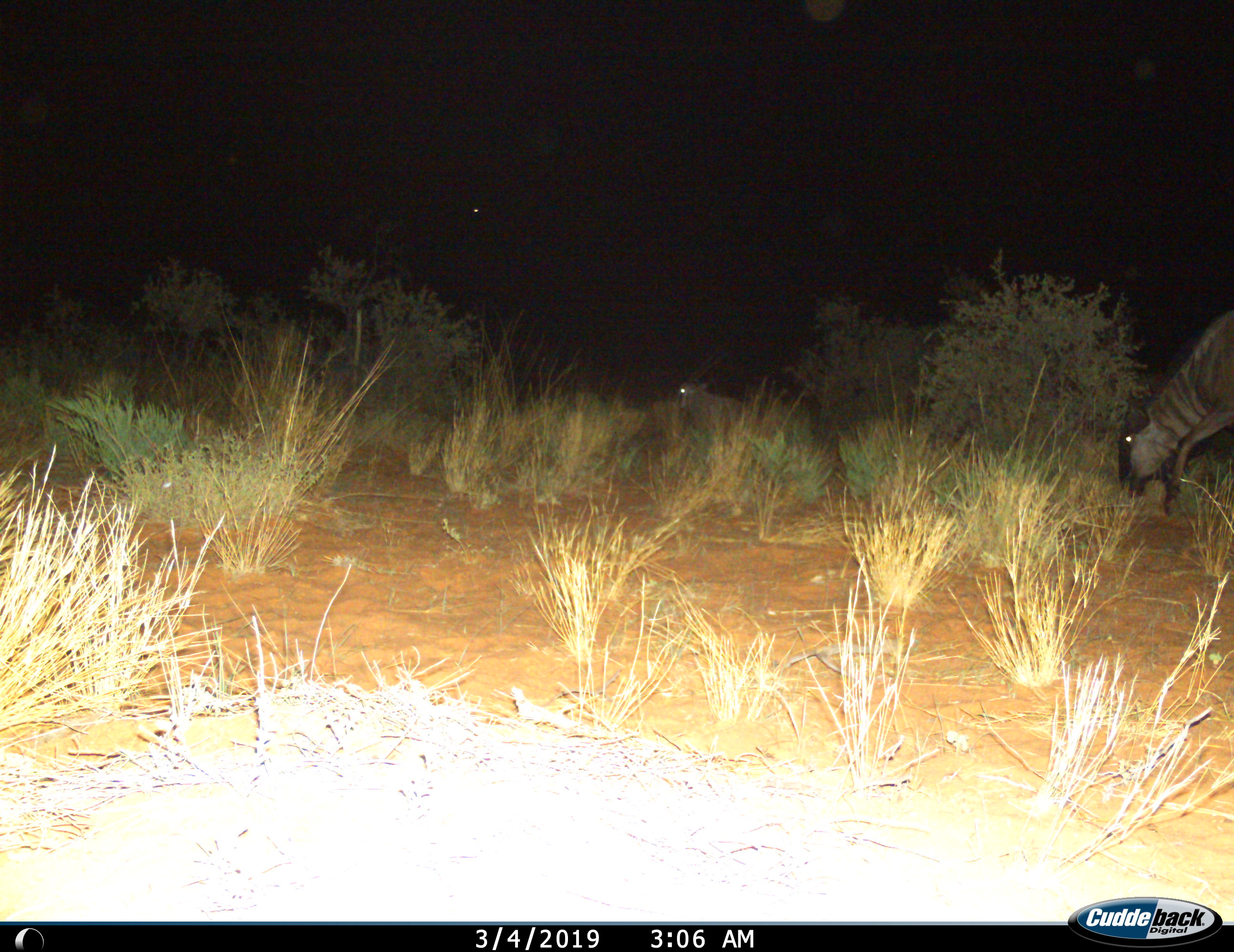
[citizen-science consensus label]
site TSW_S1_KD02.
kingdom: Animalia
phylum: Chordata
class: Mammalia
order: Artiodactyla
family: Bovidae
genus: Oryx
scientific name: Oryx gazella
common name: gemsbok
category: oryx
Oryx (gemsbok) (Oryx gazella), count 1. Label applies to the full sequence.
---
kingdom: Animalia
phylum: Chordata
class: Mammalia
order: Artiodactyla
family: Bovidae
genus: Connochaetes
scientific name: Connochaetes taurinus taurinus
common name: blue wildebeest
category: wildebeestblue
Wildebeestblue (blue wildebeest) (Connochaetes taurinus taurinus), count 1. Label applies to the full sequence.